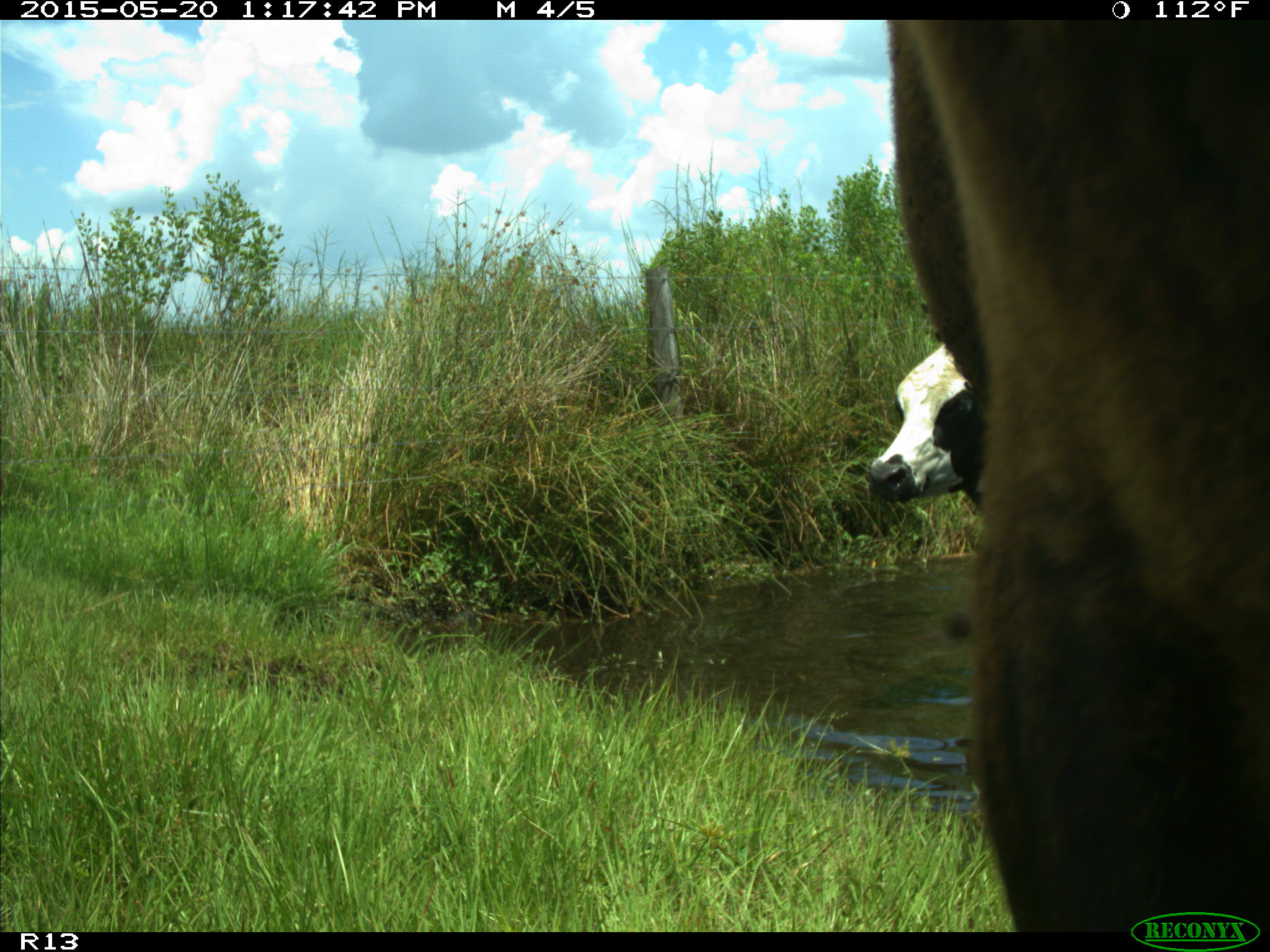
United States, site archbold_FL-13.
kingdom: Animalia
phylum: Chordata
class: Mammalia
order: Artiodactyla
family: Bovidae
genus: Bos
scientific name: Bos taurus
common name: domestic cow